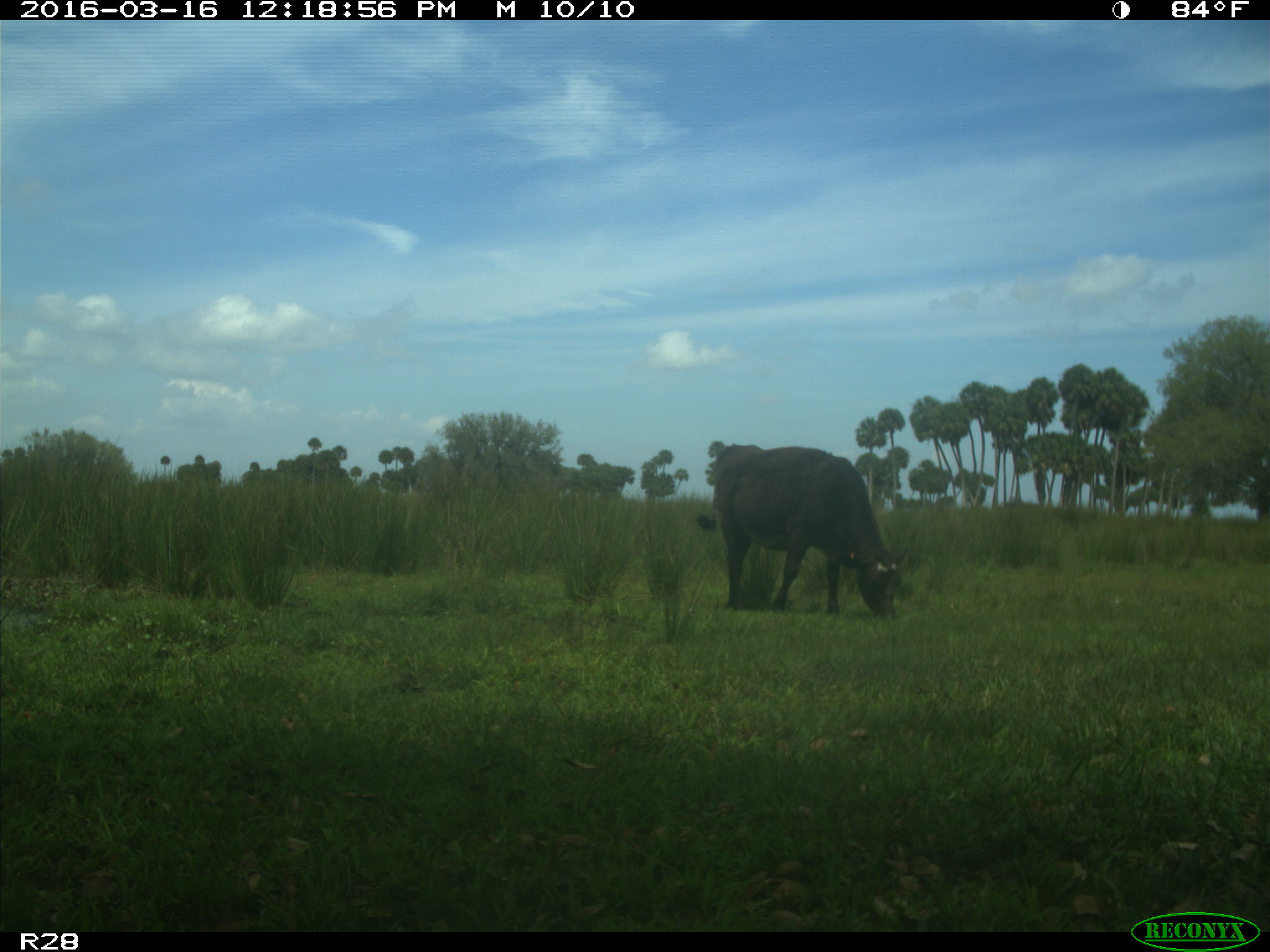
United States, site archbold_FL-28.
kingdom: Animalia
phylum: Chordata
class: Mammalia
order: Artiodactyla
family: Bovidae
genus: Bos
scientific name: Bos taurus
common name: domestic cow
Bos taurus (domestic cow).